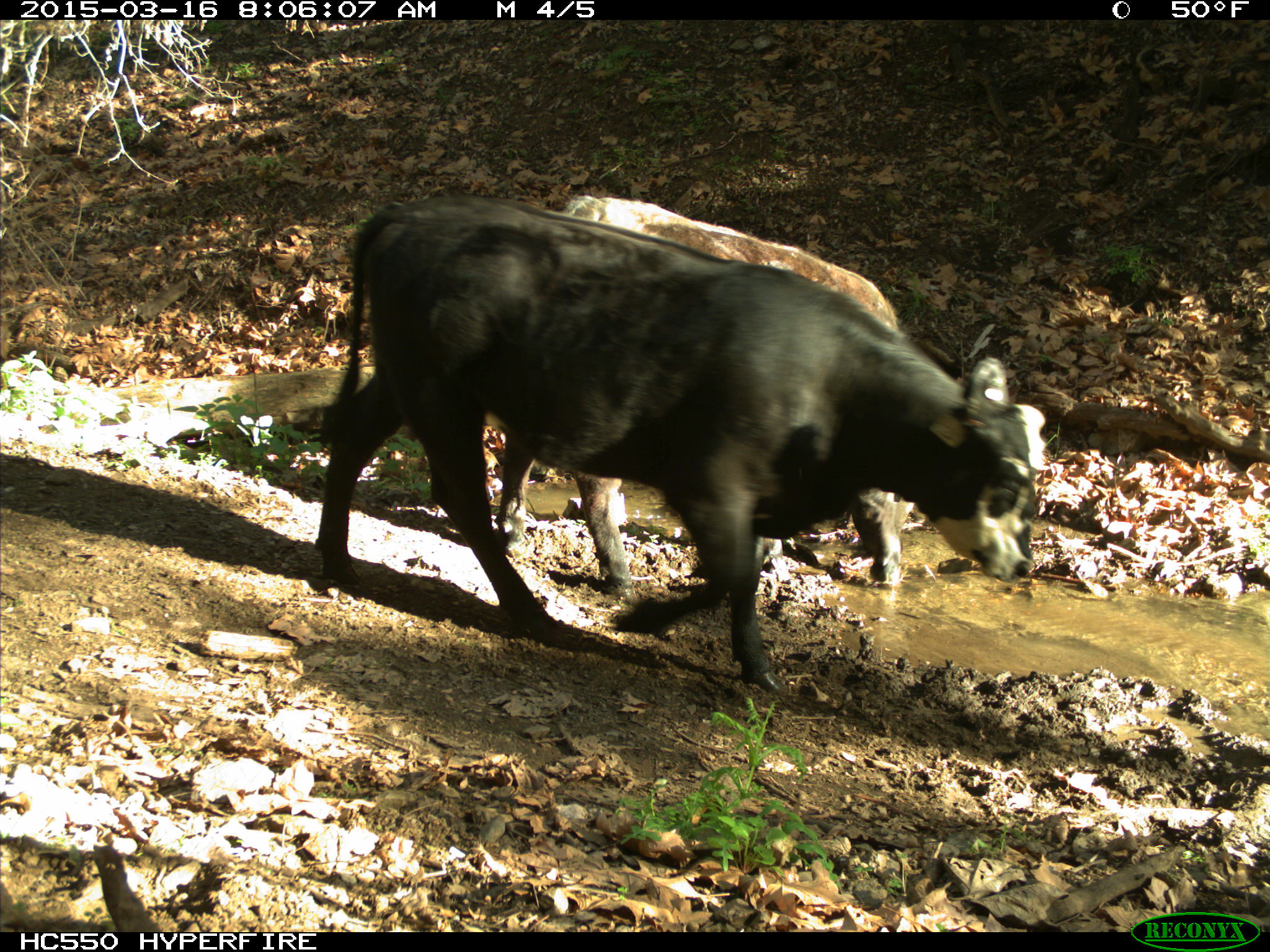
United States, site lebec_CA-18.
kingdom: Animalia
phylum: Chordata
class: Mammalia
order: Artiodactyla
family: Bovidae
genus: Bos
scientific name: Bos taurus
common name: domestic cow